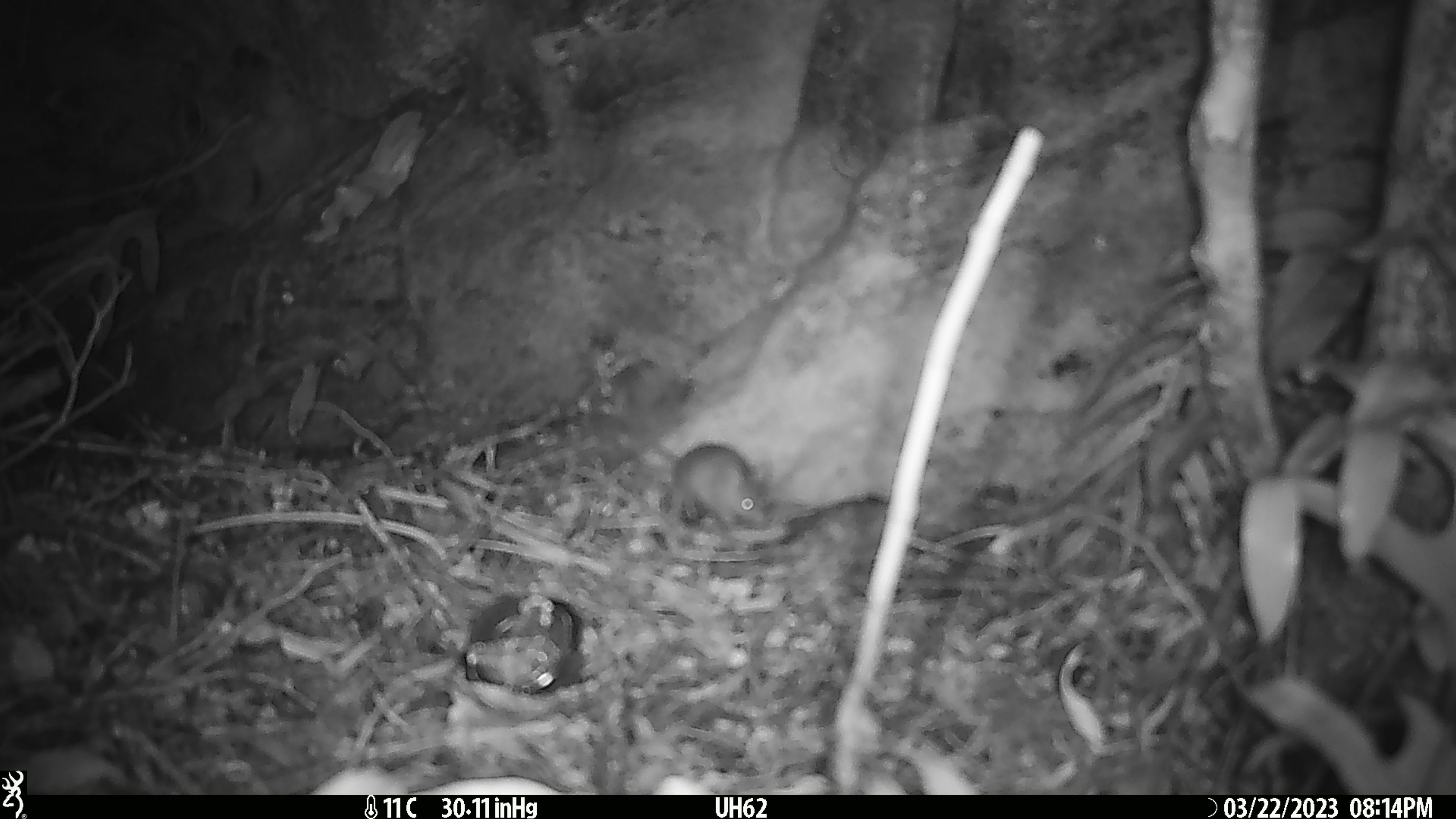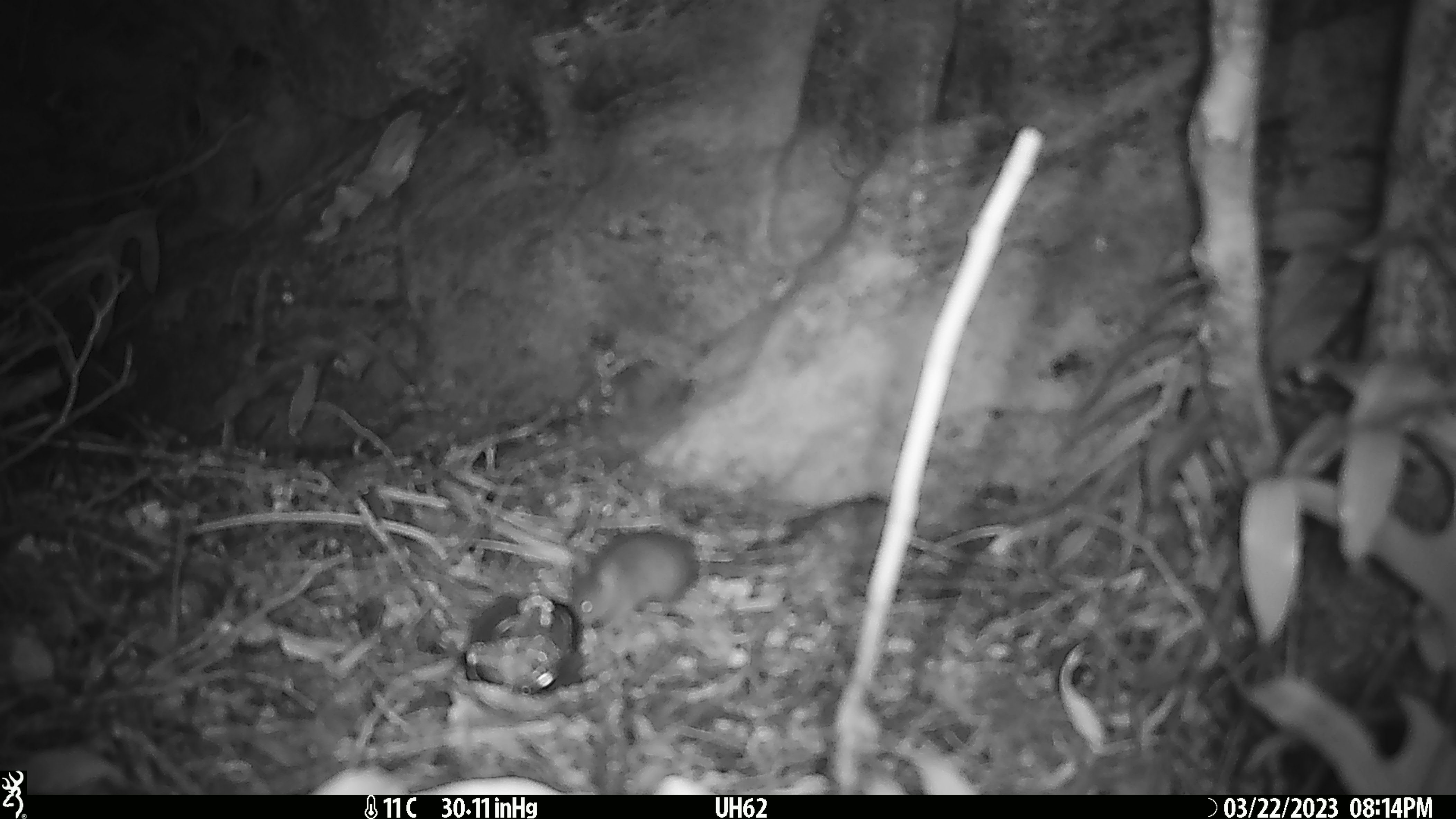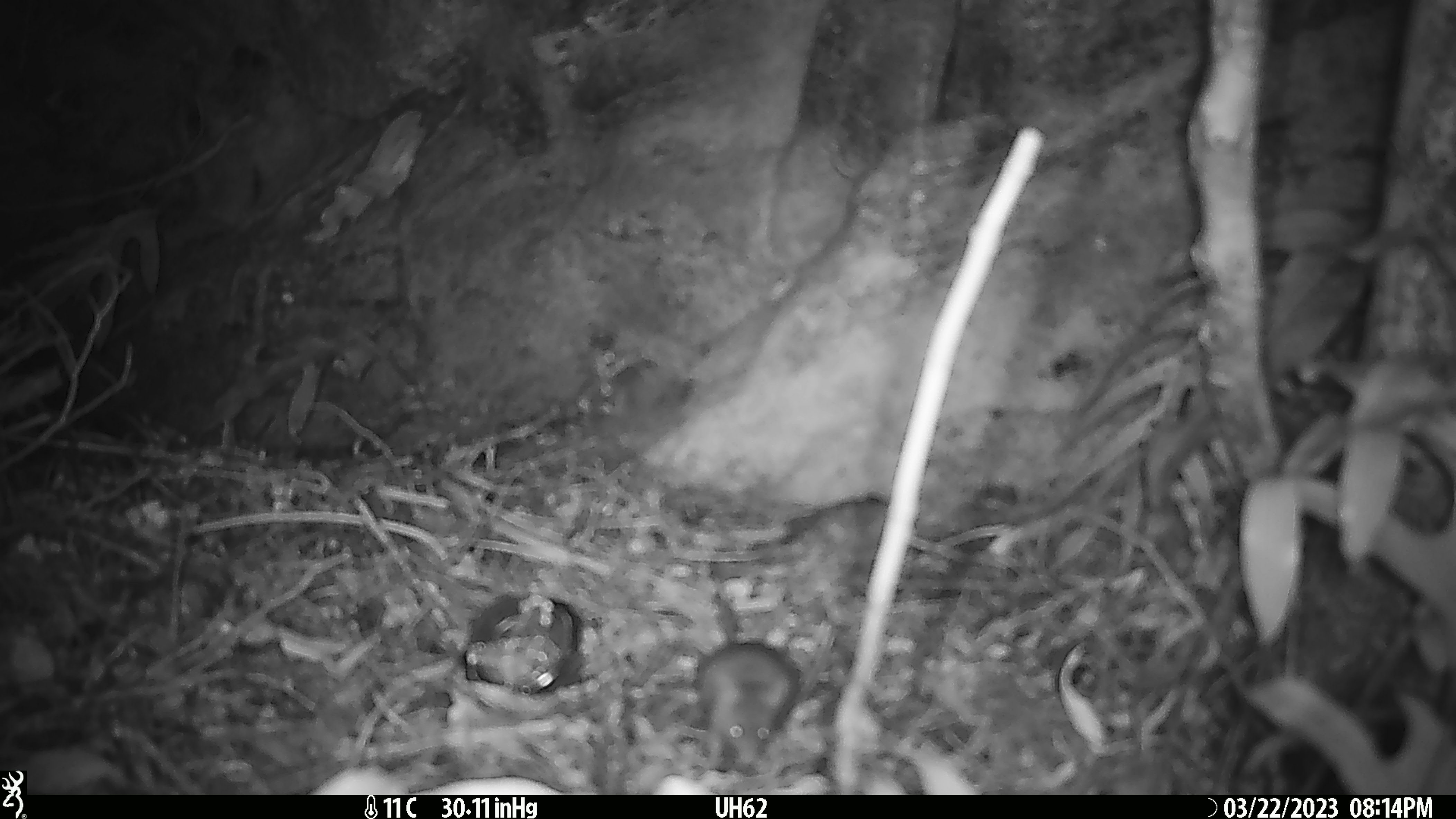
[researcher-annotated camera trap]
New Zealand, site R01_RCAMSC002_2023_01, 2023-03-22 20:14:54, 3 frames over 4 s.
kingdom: Animalia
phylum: Chordata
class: Mammalia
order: Rodentia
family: Muridae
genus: Mus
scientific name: Mus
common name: mouse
Mouse (Mus).